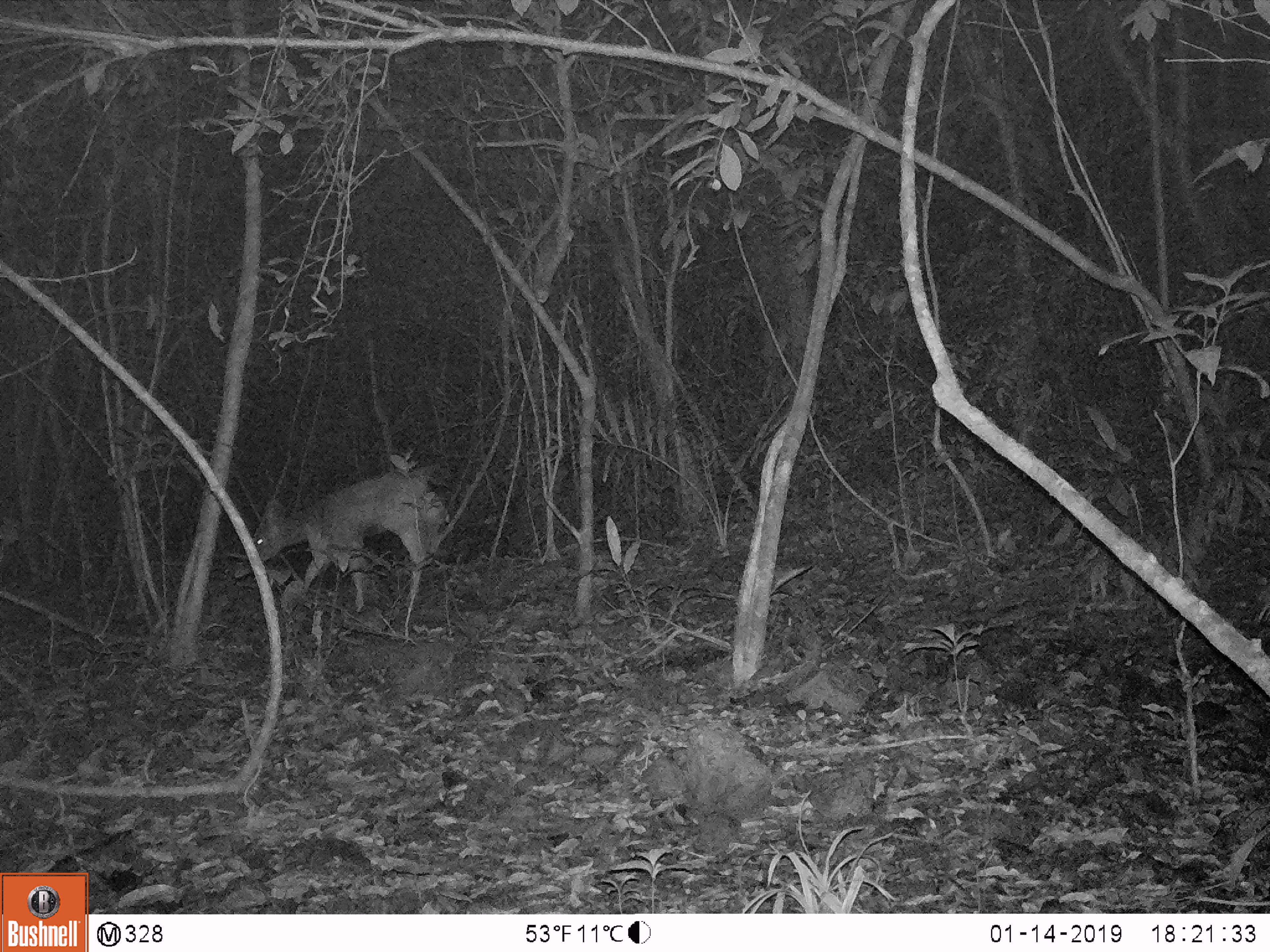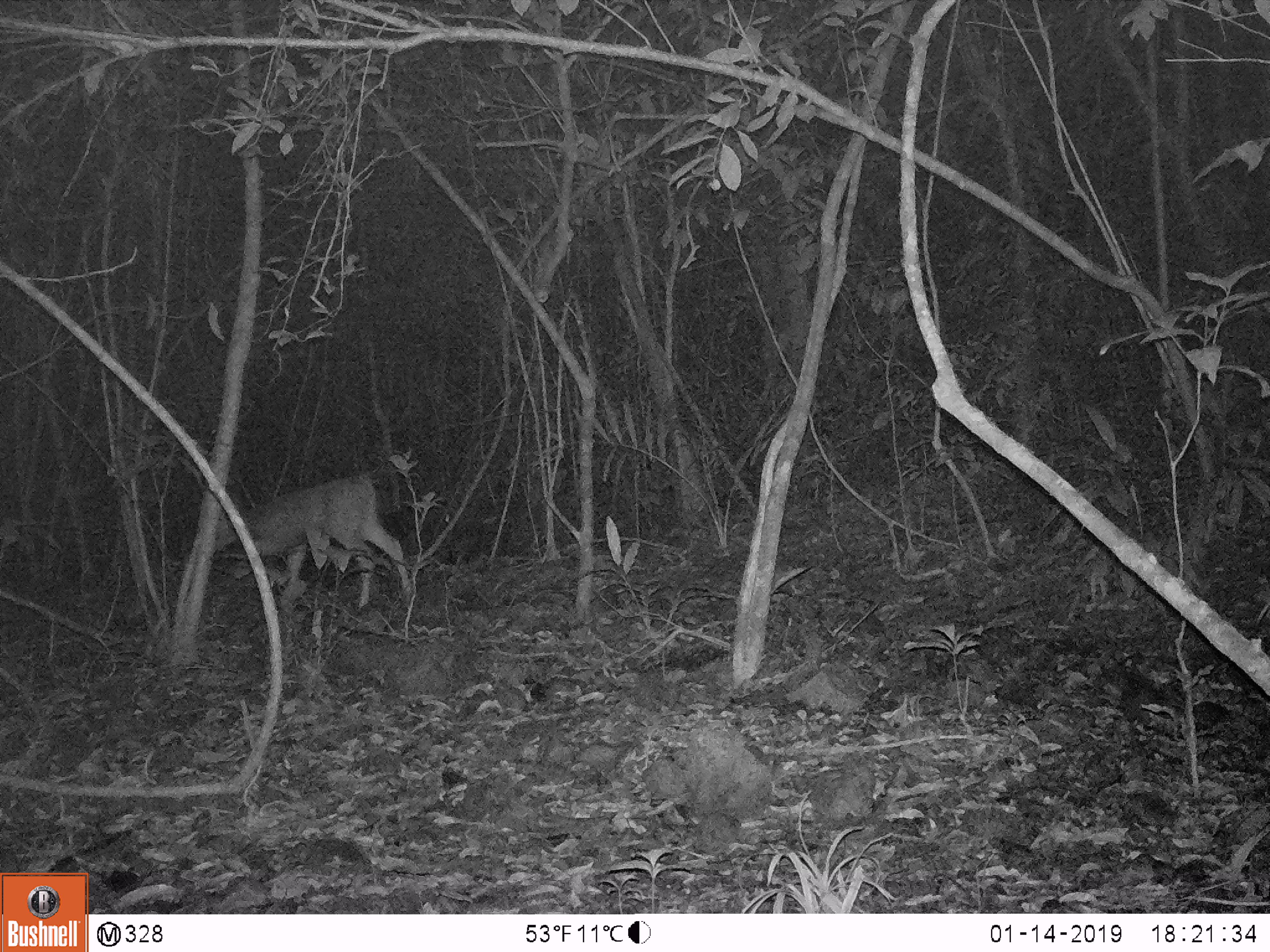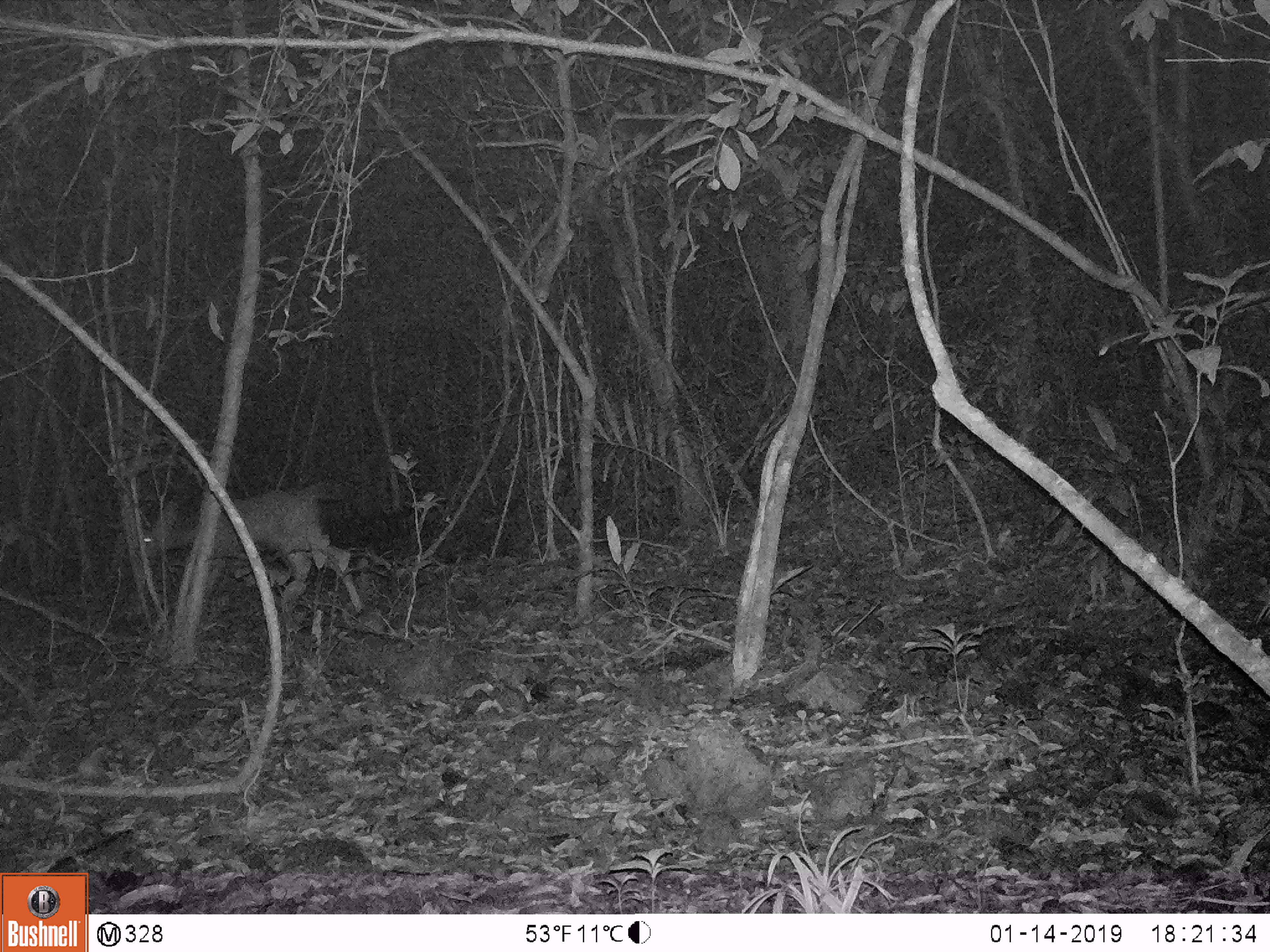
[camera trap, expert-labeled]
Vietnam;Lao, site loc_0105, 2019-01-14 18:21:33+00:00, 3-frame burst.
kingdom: Animalia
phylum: Chordata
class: Mammalia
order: Artiodactyla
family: Cervidae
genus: Rusa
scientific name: Rusa unicolor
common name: sambar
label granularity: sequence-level